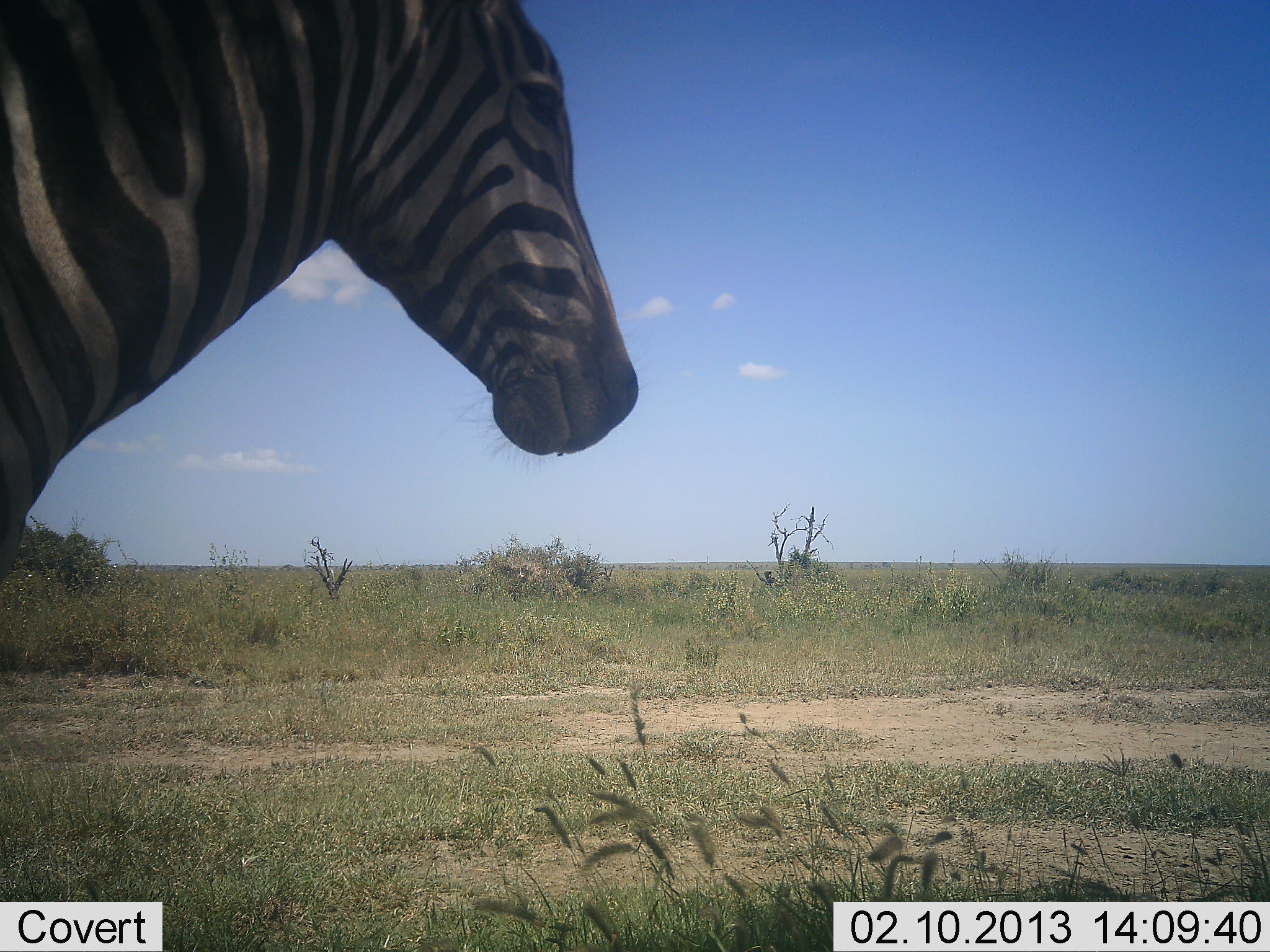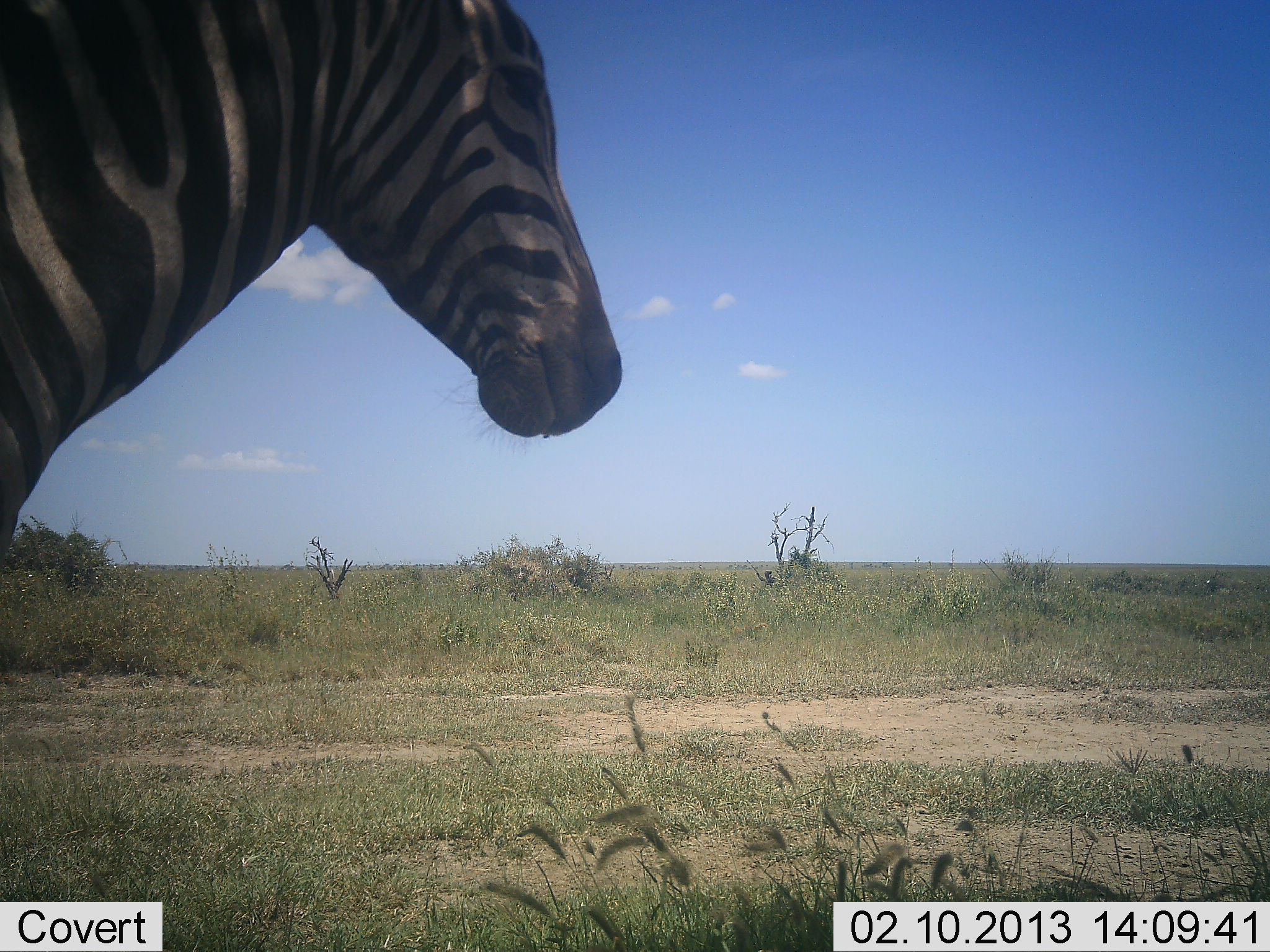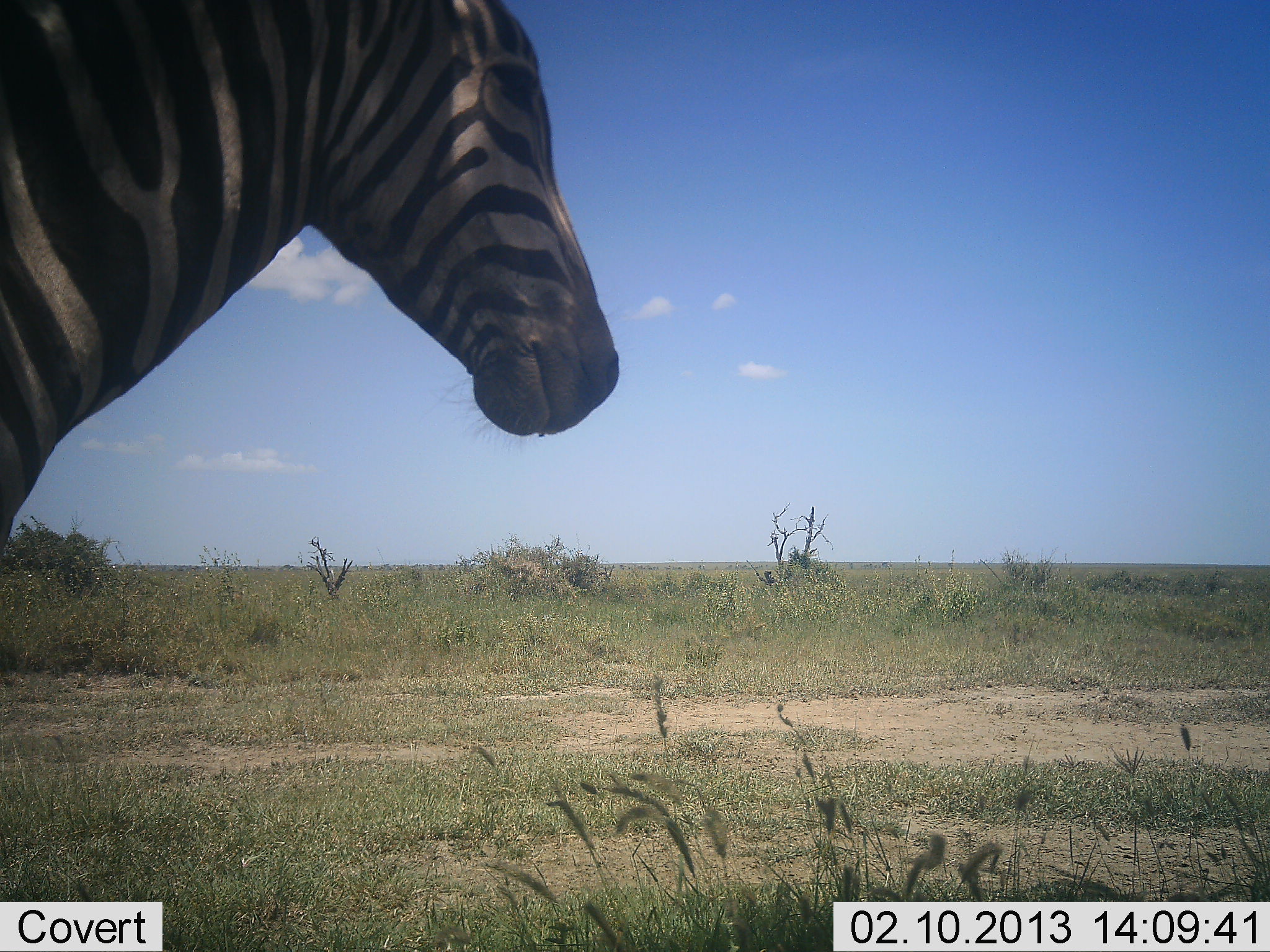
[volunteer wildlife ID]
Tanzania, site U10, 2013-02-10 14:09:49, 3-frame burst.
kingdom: Animalia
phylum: Chordata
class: Mammalia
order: Perissodactyla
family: Equidae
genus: Equus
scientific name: Equus quagga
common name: plains zebra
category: zebra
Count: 1.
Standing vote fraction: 97%.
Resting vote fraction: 8%.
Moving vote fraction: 3%.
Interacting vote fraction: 3%.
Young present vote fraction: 0%.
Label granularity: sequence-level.